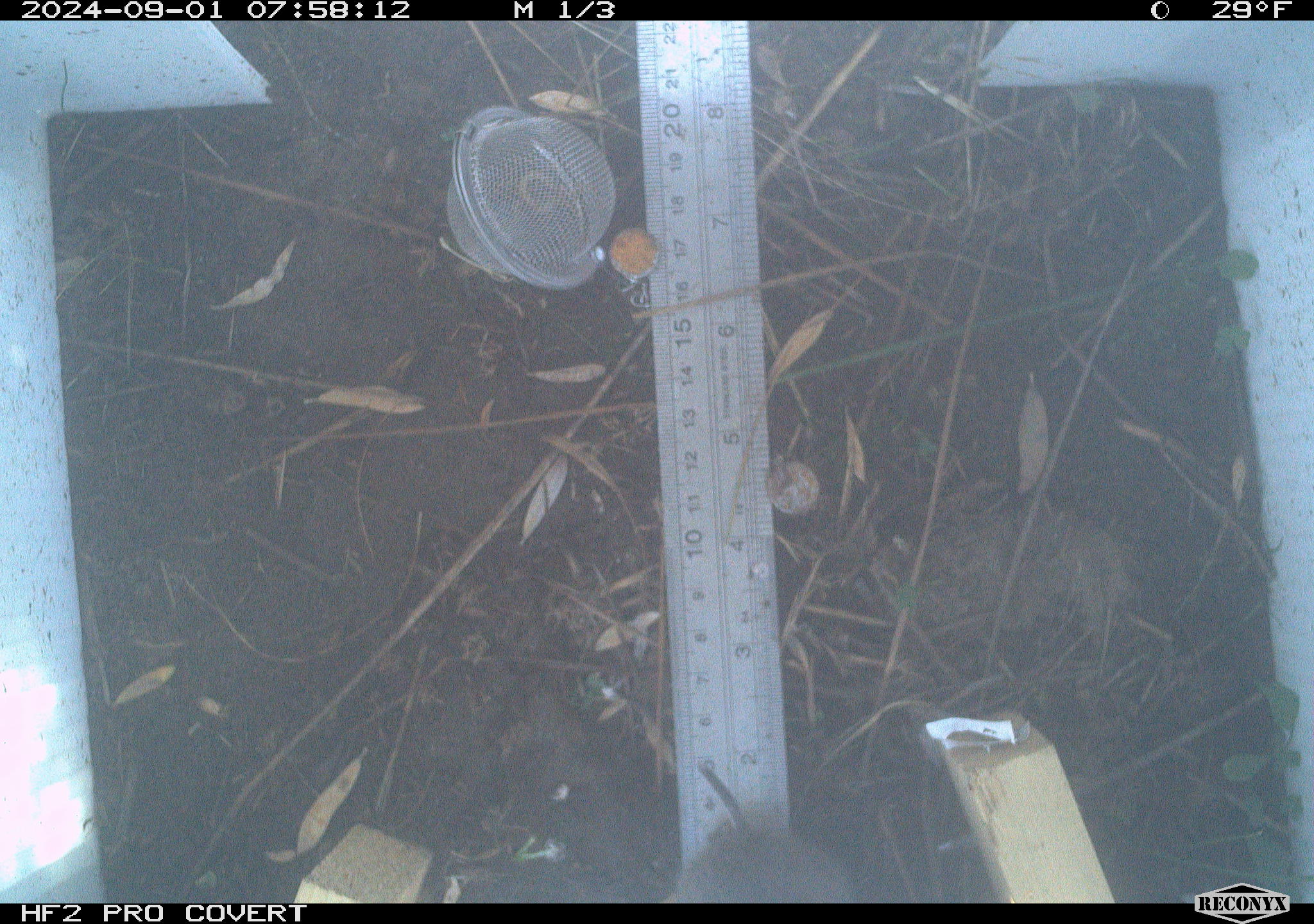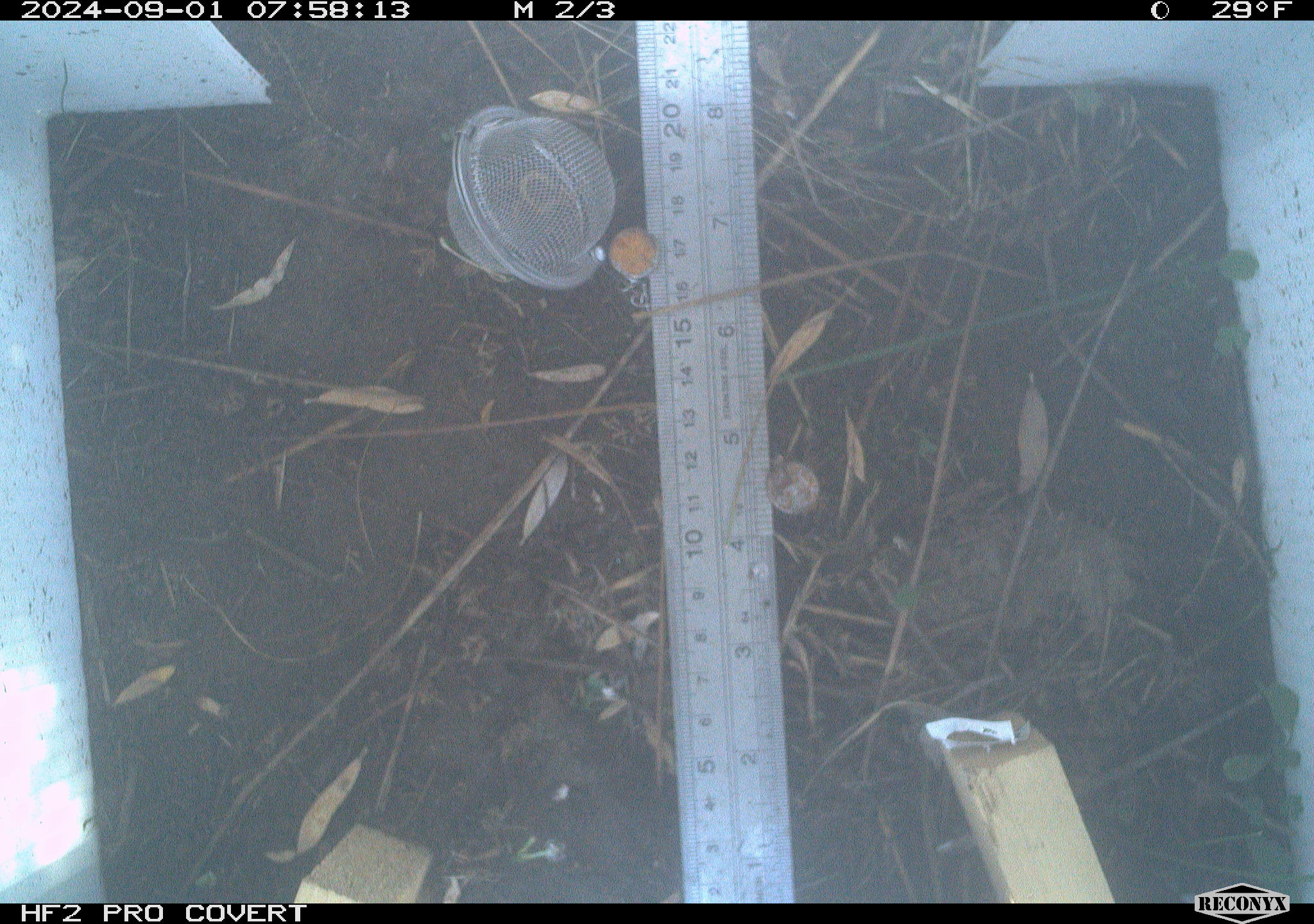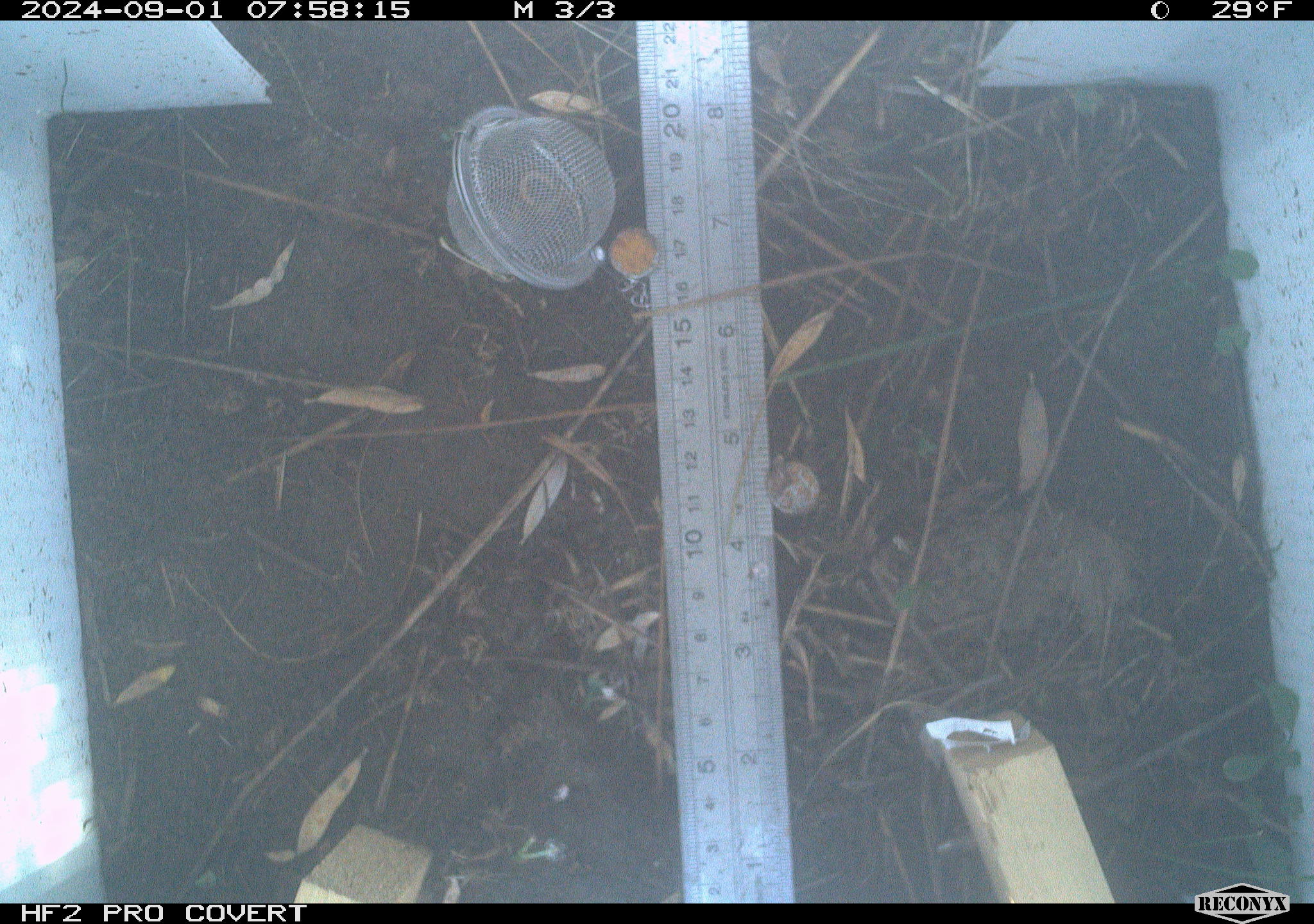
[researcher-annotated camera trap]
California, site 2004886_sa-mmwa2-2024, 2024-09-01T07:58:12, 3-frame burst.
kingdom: Animalia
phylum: Chordata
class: Mammalia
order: Rodentia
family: Cricetidae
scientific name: Arvicolinae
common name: voles, lemmings, and muskrats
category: arvicolinae subfamily